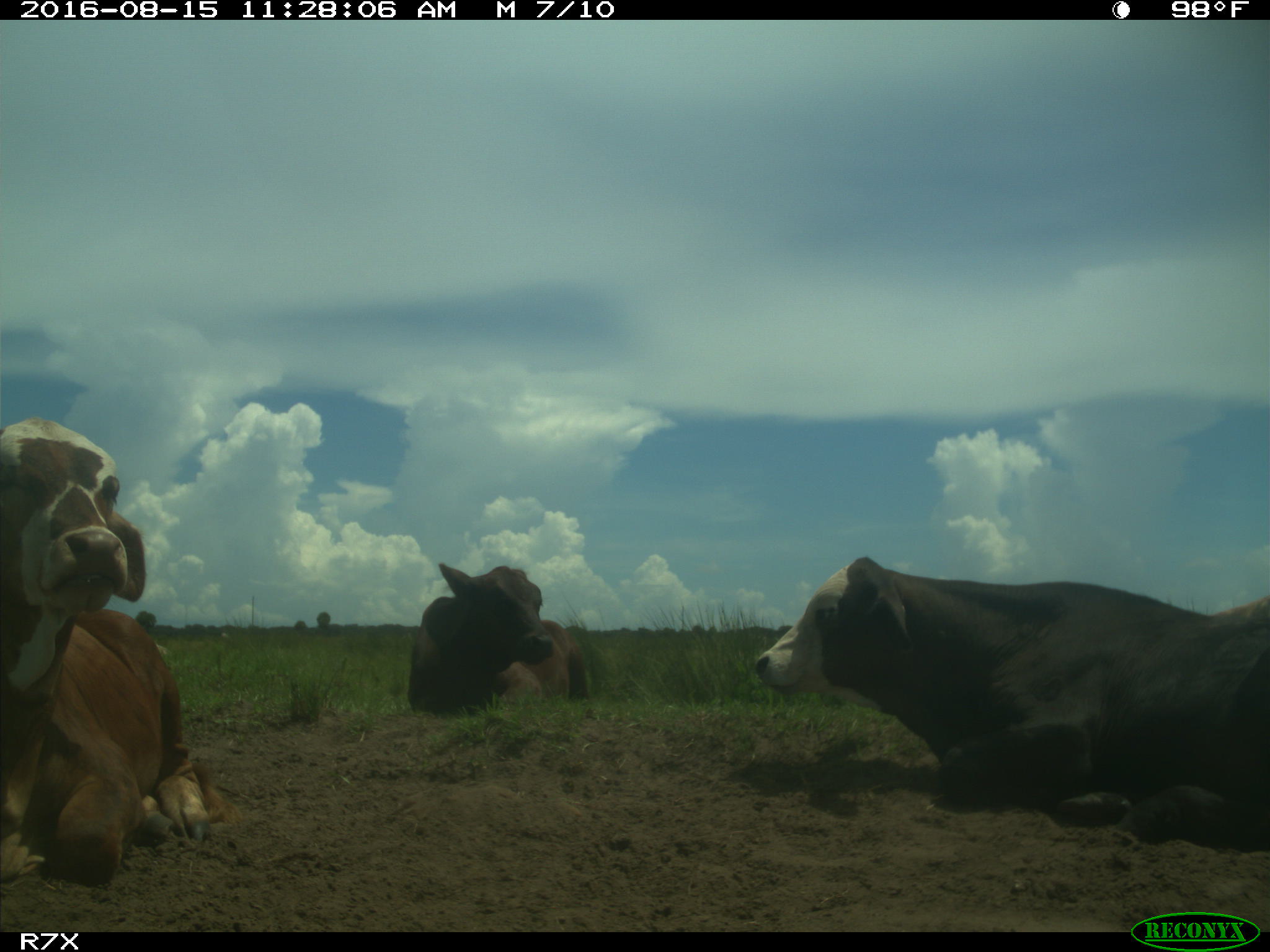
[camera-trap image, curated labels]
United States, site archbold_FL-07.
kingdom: Animalia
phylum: Chordata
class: Mammalia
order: Artiodactyla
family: Bovidae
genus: Bos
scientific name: Bos taurus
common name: domestic cow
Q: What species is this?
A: Bos taurus (domestic cow).